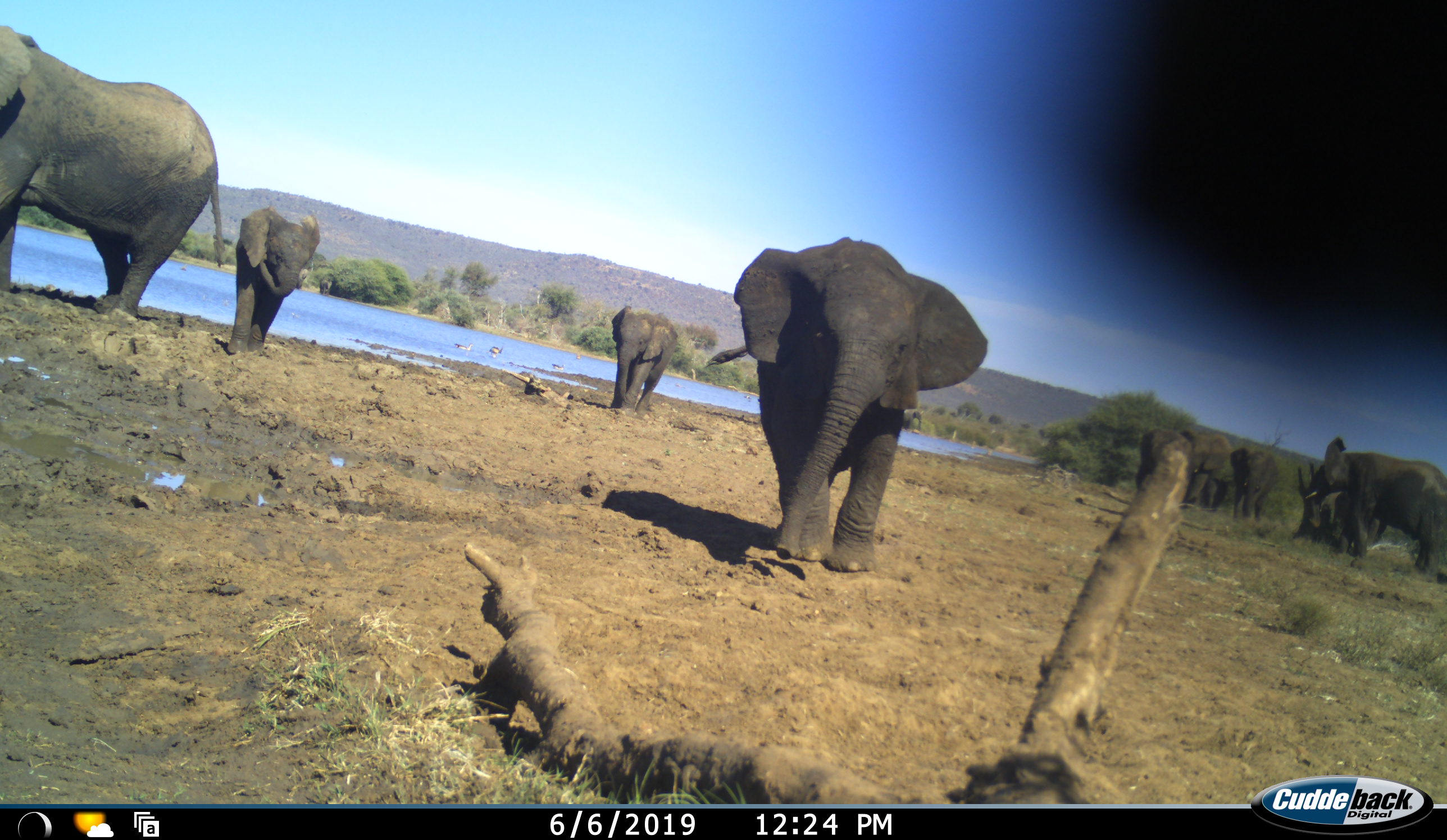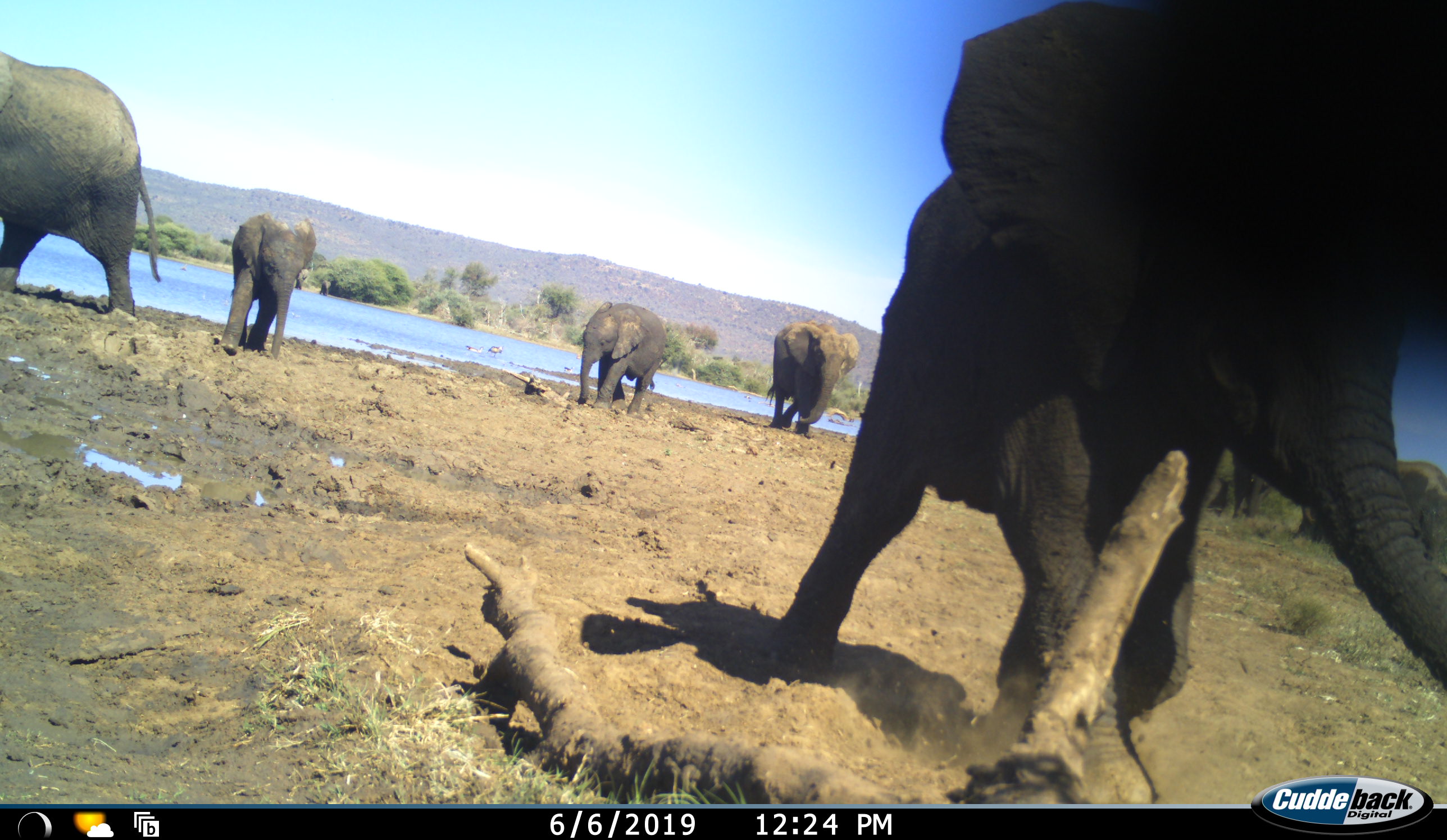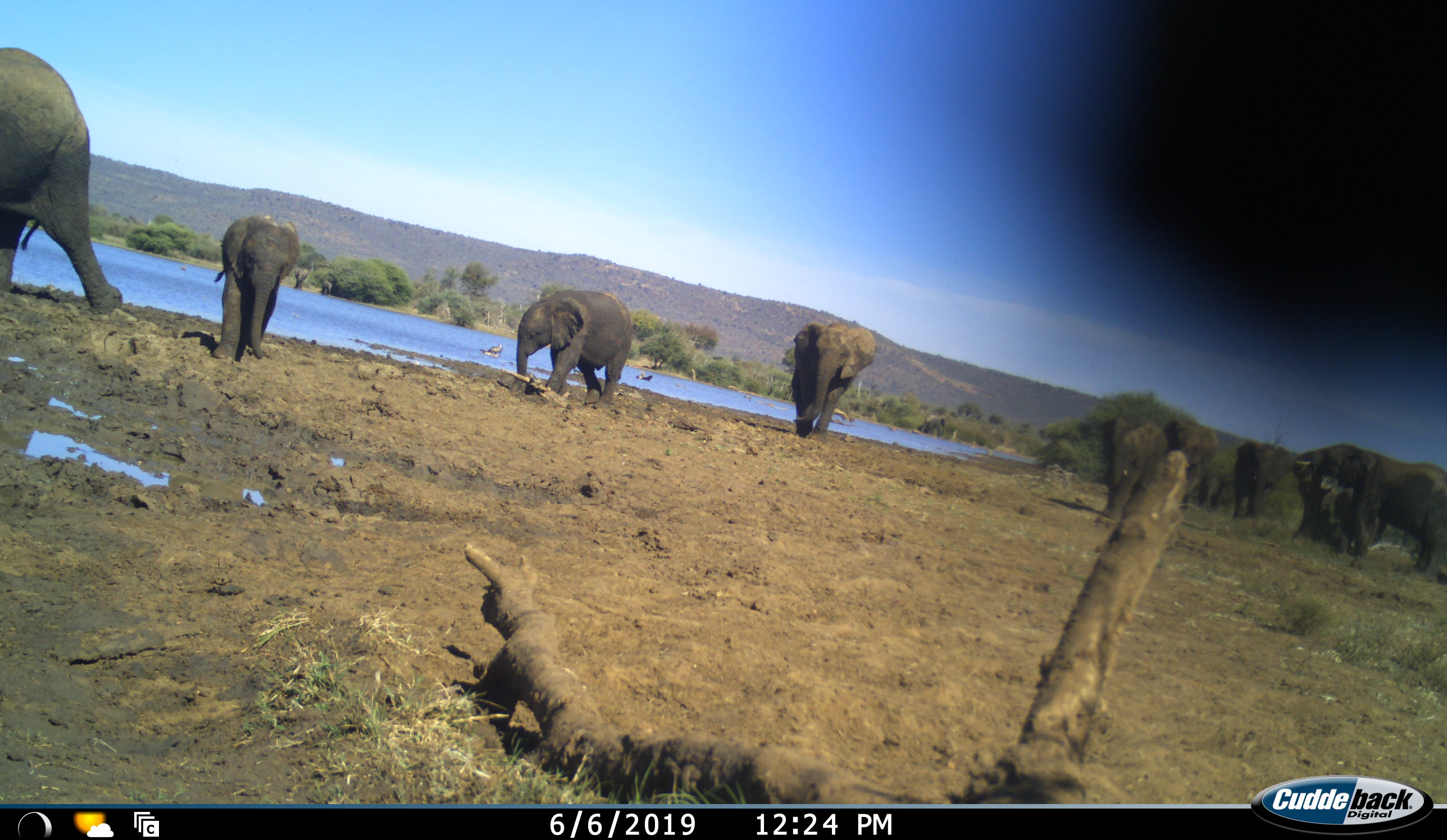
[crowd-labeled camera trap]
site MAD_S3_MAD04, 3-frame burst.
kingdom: Animalia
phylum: Chordata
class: Mammalia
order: Proboscidea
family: Elephantidae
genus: Loxodonta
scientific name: Loxodonta africana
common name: african bush elephant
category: elephant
Elephant (african bush elephant) (Loxodonta africana), count 9. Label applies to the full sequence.